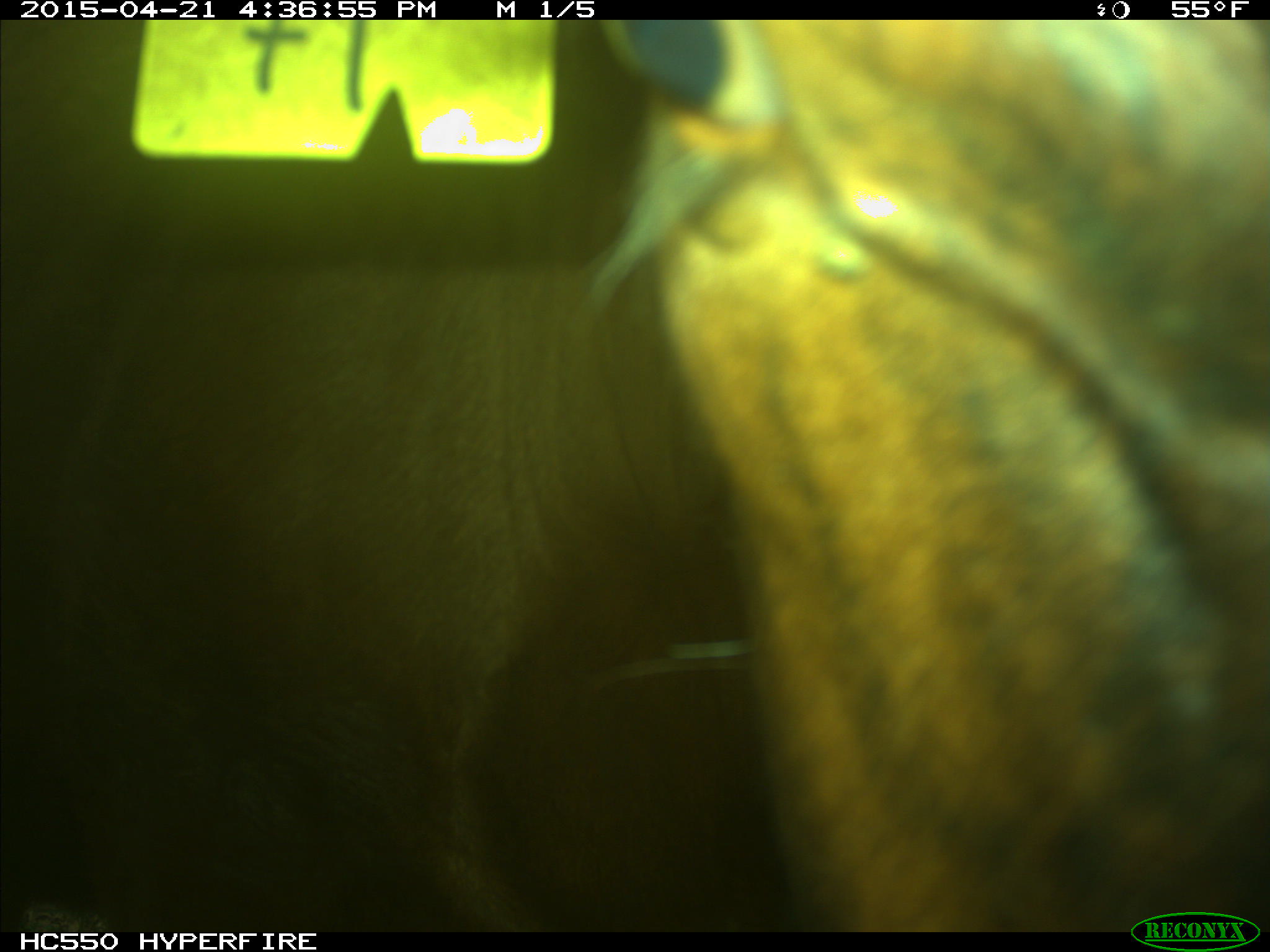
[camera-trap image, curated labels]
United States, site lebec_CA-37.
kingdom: Animalia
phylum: Chordata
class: Mammalia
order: Artiodactyla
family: Bovidae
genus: Bos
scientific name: Bos taurus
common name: domestic cow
Bos taurus (domestic cow).